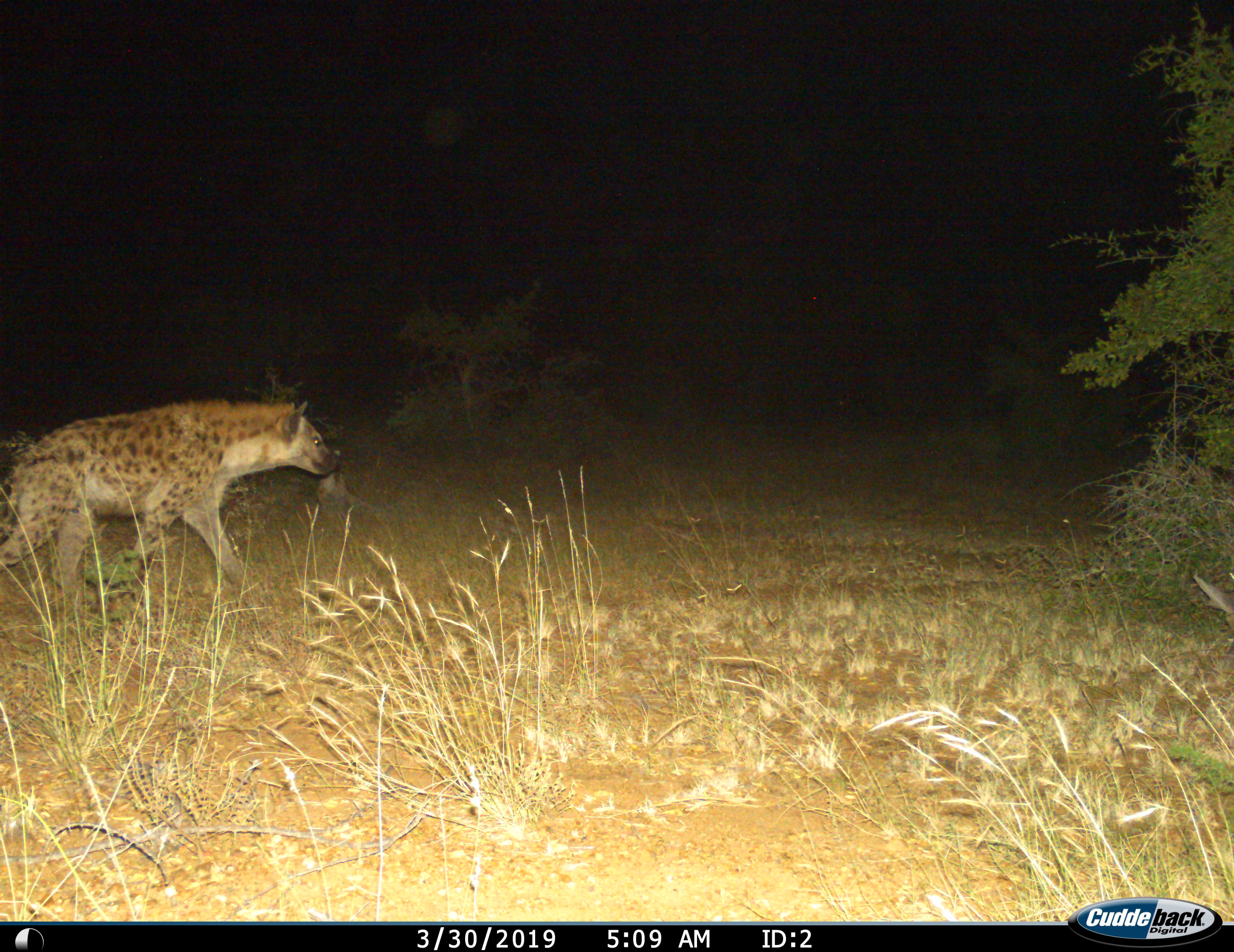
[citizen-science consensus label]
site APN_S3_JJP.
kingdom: Animalia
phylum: Chordata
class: Mammalia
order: Carnivora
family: Hyaenidae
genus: Crocuta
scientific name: Crocuta crocuta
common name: spotted hyena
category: hyenaspotted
Hyenaspotted (spotted hyena) (Crocuta crocuta), count 1. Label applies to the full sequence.